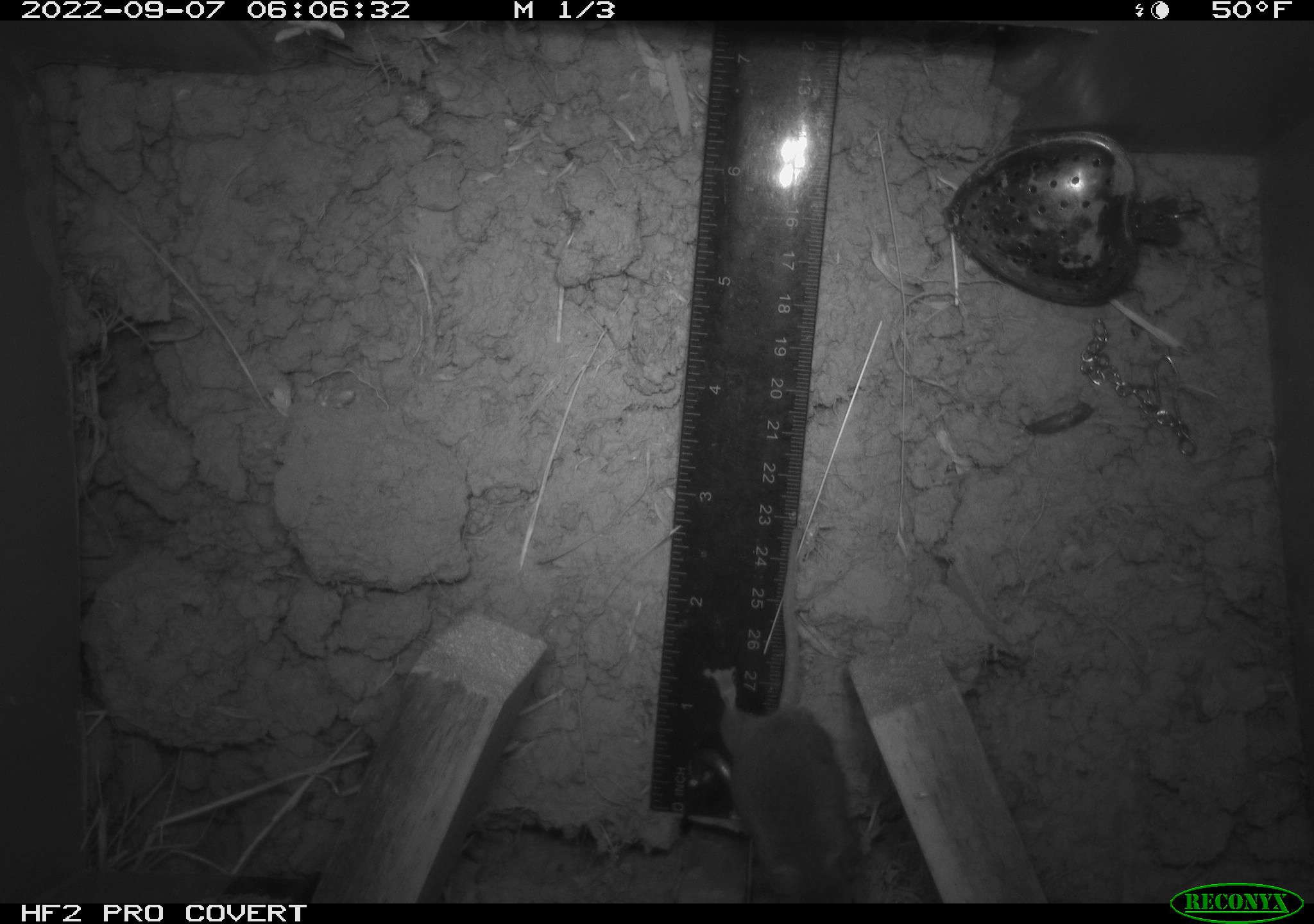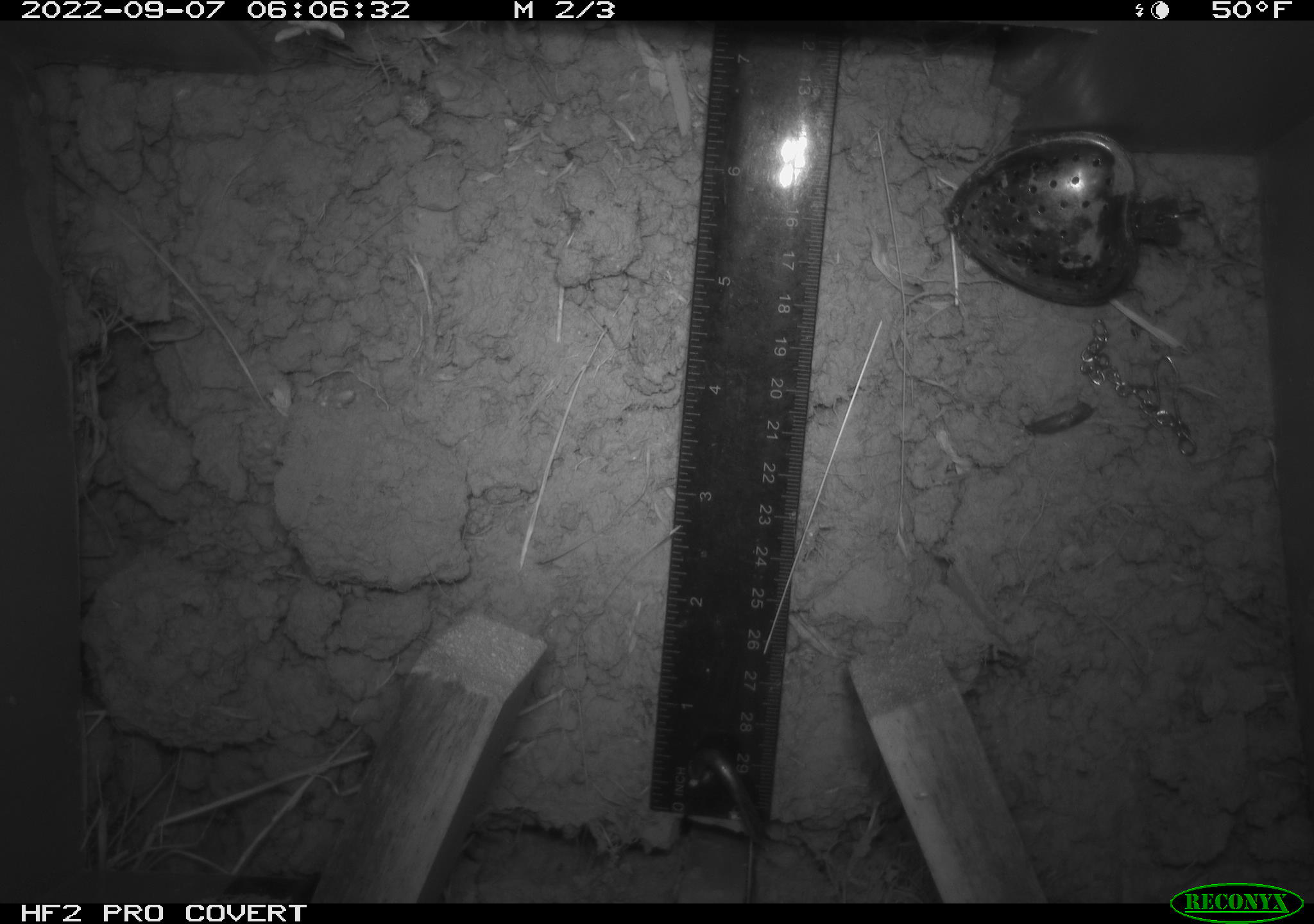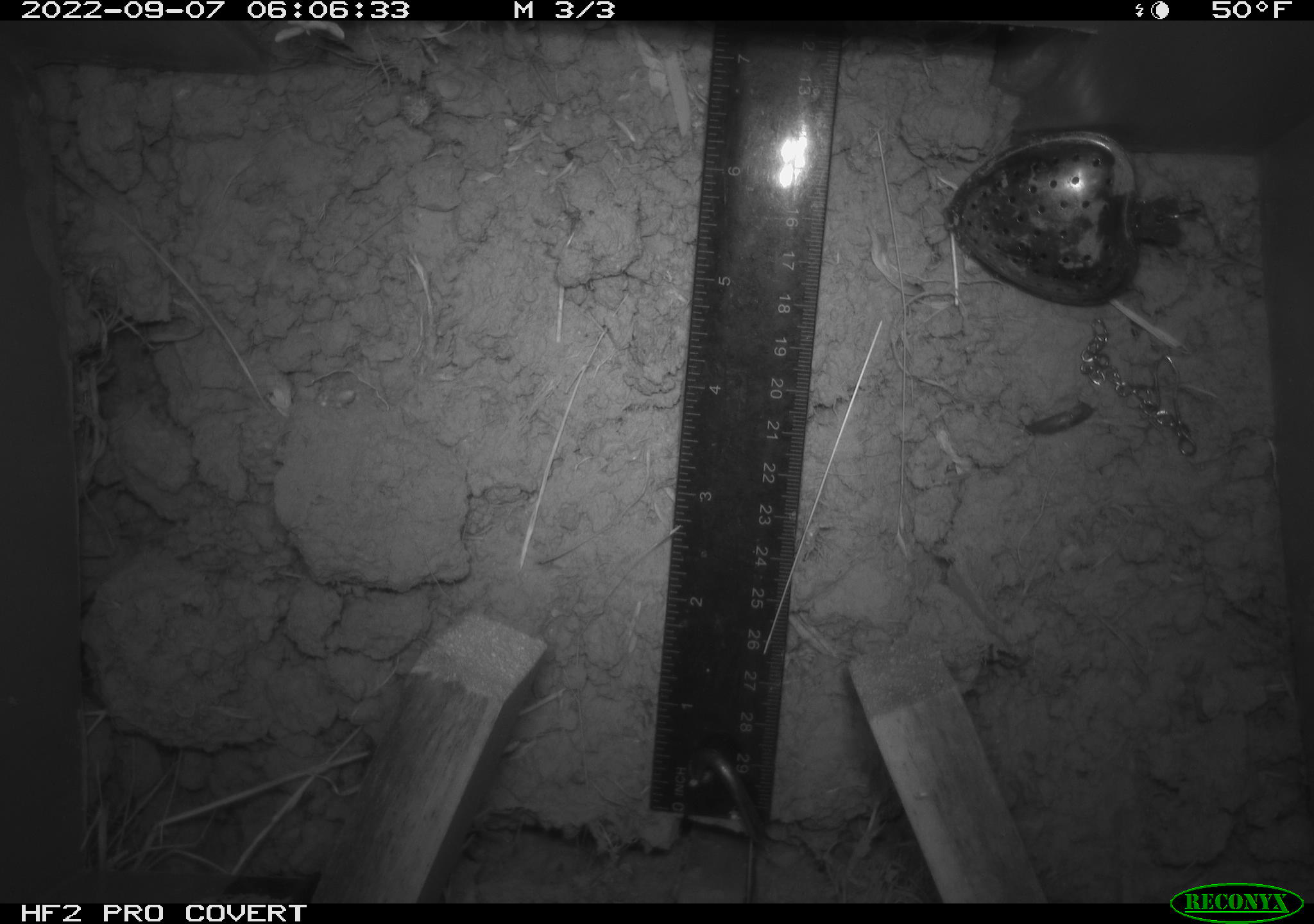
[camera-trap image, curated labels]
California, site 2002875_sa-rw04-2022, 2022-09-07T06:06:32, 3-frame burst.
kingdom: Animalia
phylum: Chordata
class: Mammalia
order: Rodentia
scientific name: Rodentia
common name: mouse species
Mouse species (Rodentia).